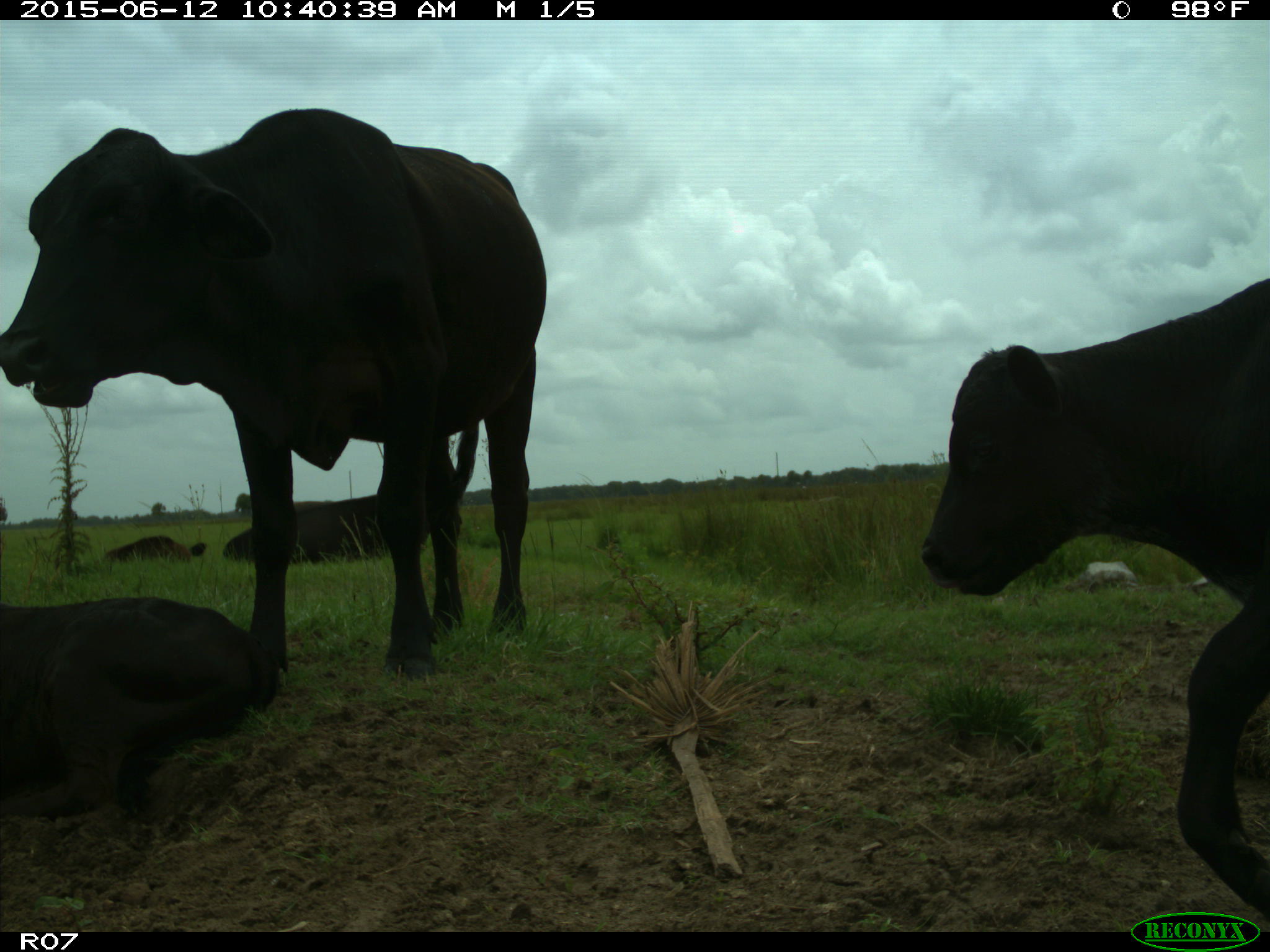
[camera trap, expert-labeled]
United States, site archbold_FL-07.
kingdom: Animalia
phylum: Chordata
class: Mammalia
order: Artiodactyla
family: Bovidae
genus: Bos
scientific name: Bos taurus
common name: domestic cow